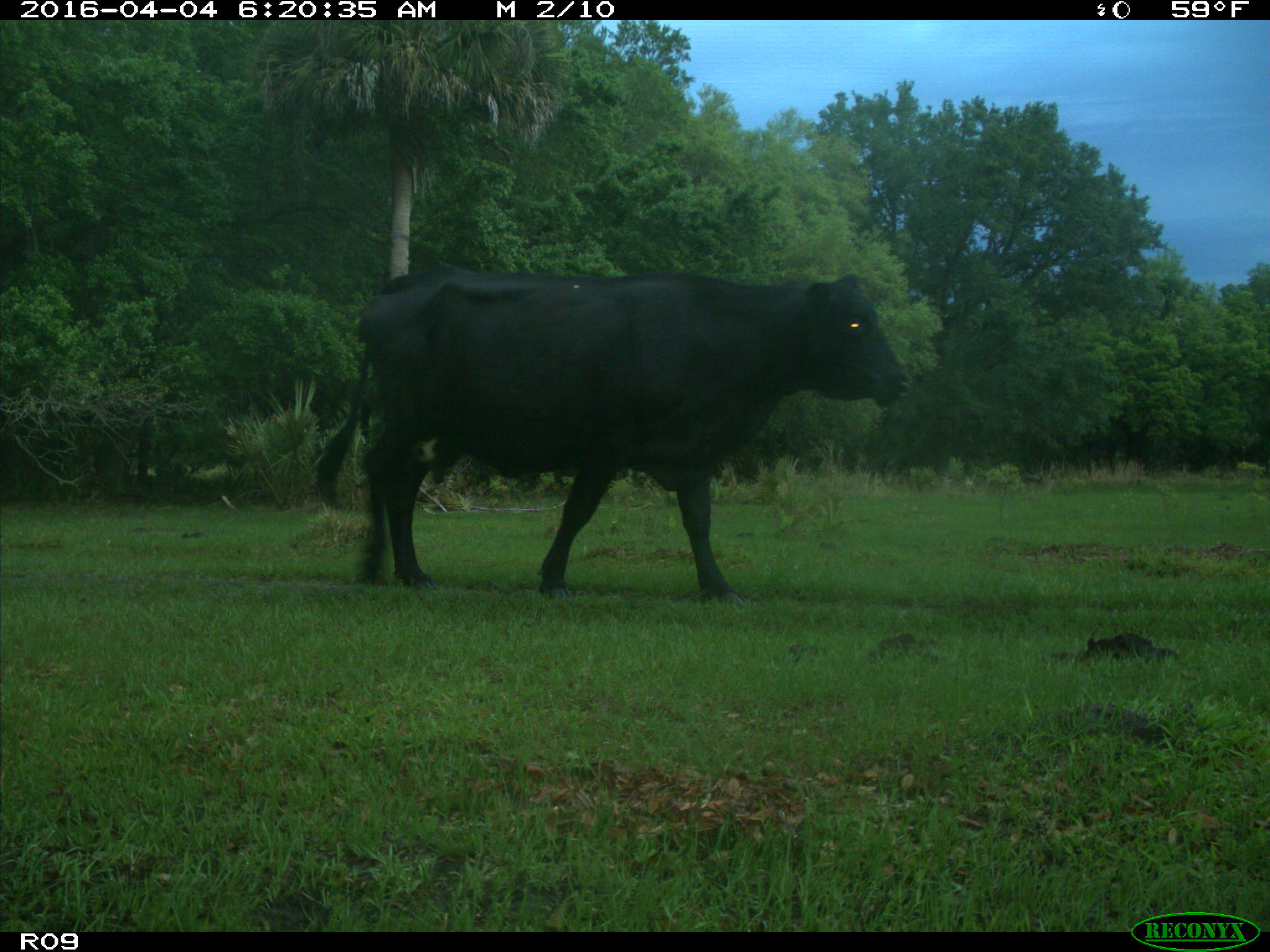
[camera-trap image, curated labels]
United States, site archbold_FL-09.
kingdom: Animalia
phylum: Chordata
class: Mammalia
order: Artiodactyla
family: Bovidae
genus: Bos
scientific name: Bos taurus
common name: domestic cow